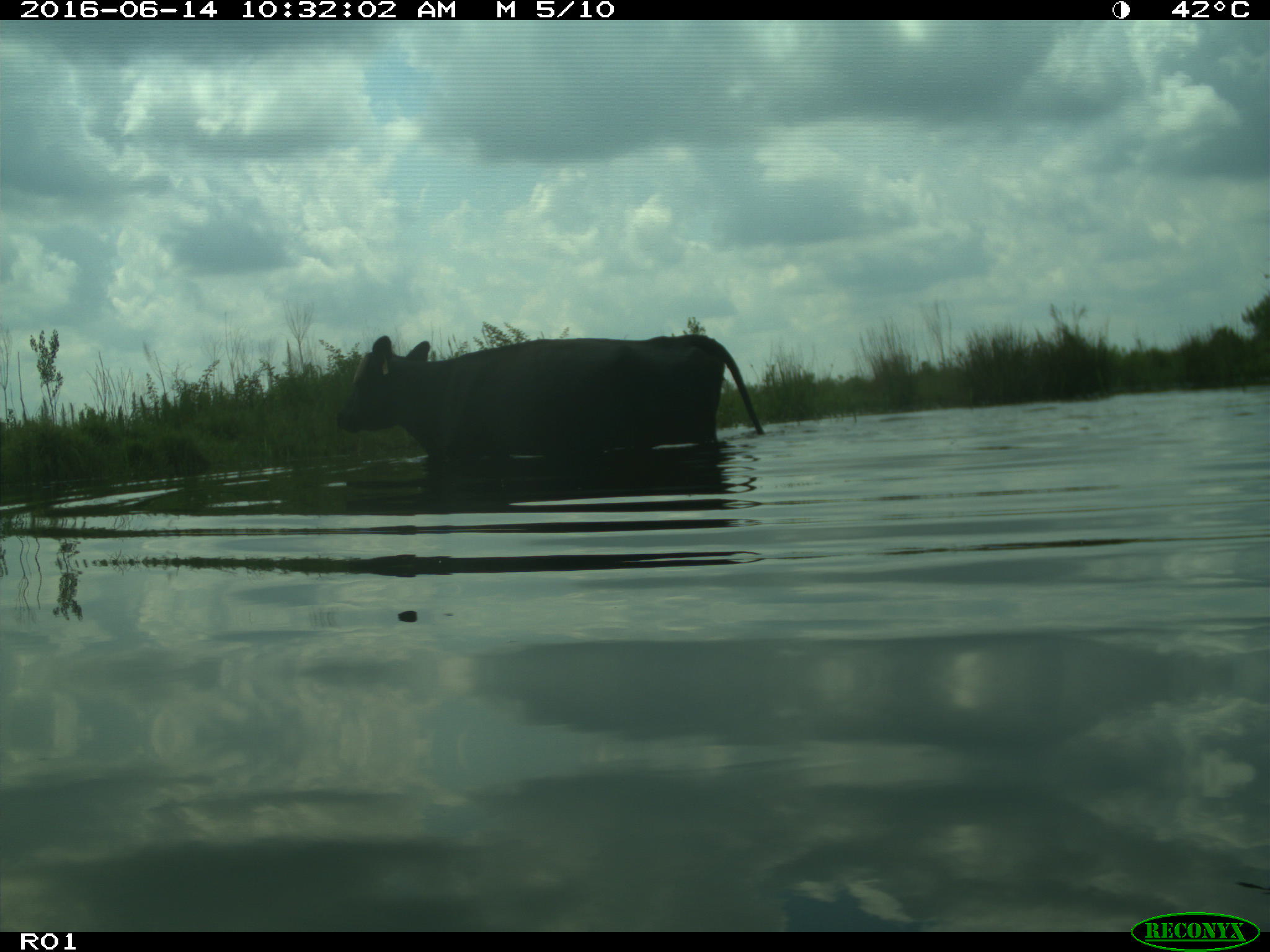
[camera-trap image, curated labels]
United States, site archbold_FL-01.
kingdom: Animalia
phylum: Chordata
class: Mammalia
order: Artiodactyla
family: Bovidae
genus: Bos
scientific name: Bos taurus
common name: domestic cow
Bos taurus (domestic cow).